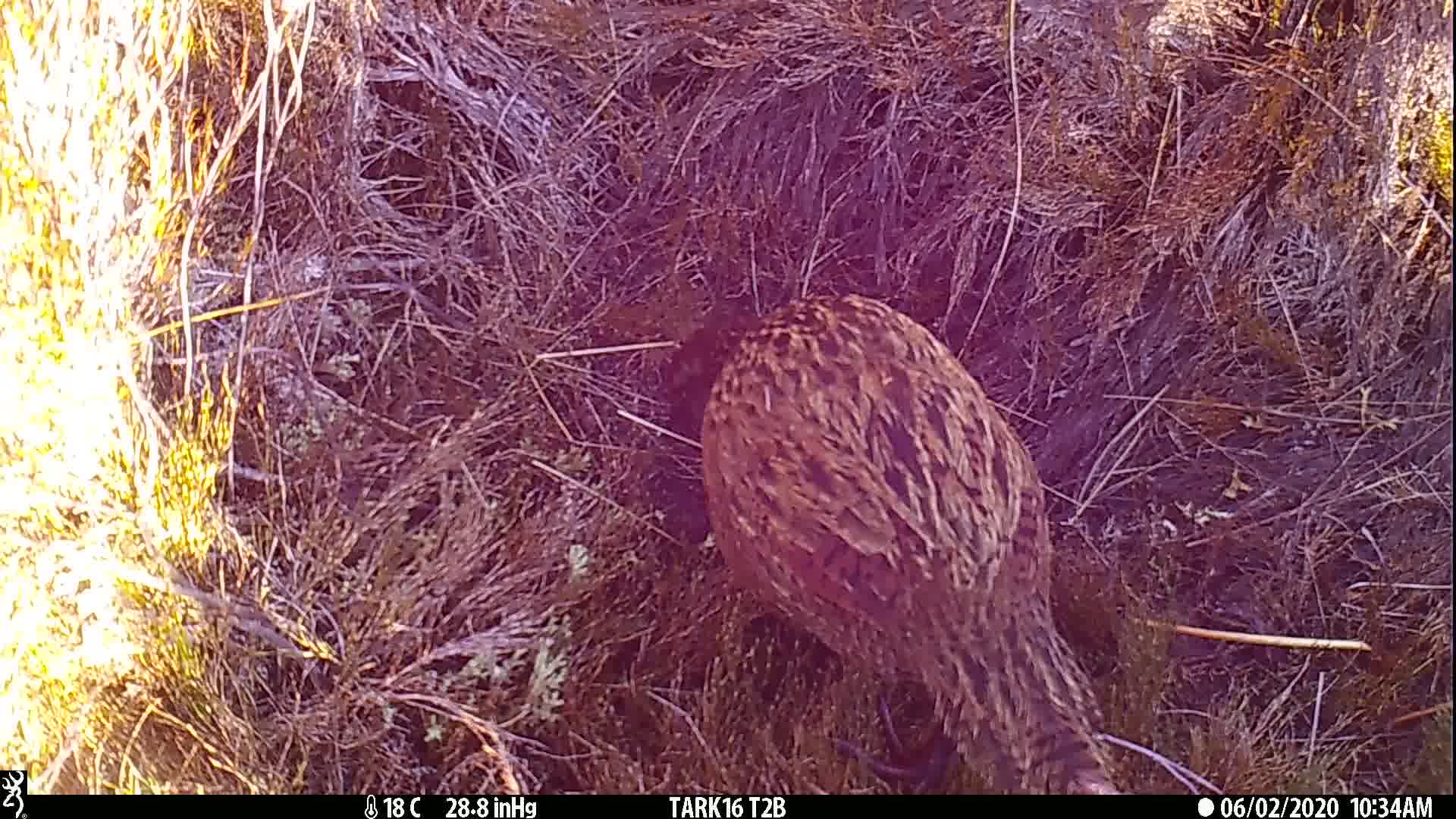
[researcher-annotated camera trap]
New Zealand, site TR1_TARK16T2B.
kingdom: Animalia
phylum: Chordata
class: Aves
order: Gruiformes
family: Rallidae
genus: Gallirallus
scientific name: Gallirallus australis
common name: weka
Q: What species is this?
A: Weka (Gallirallus australis).